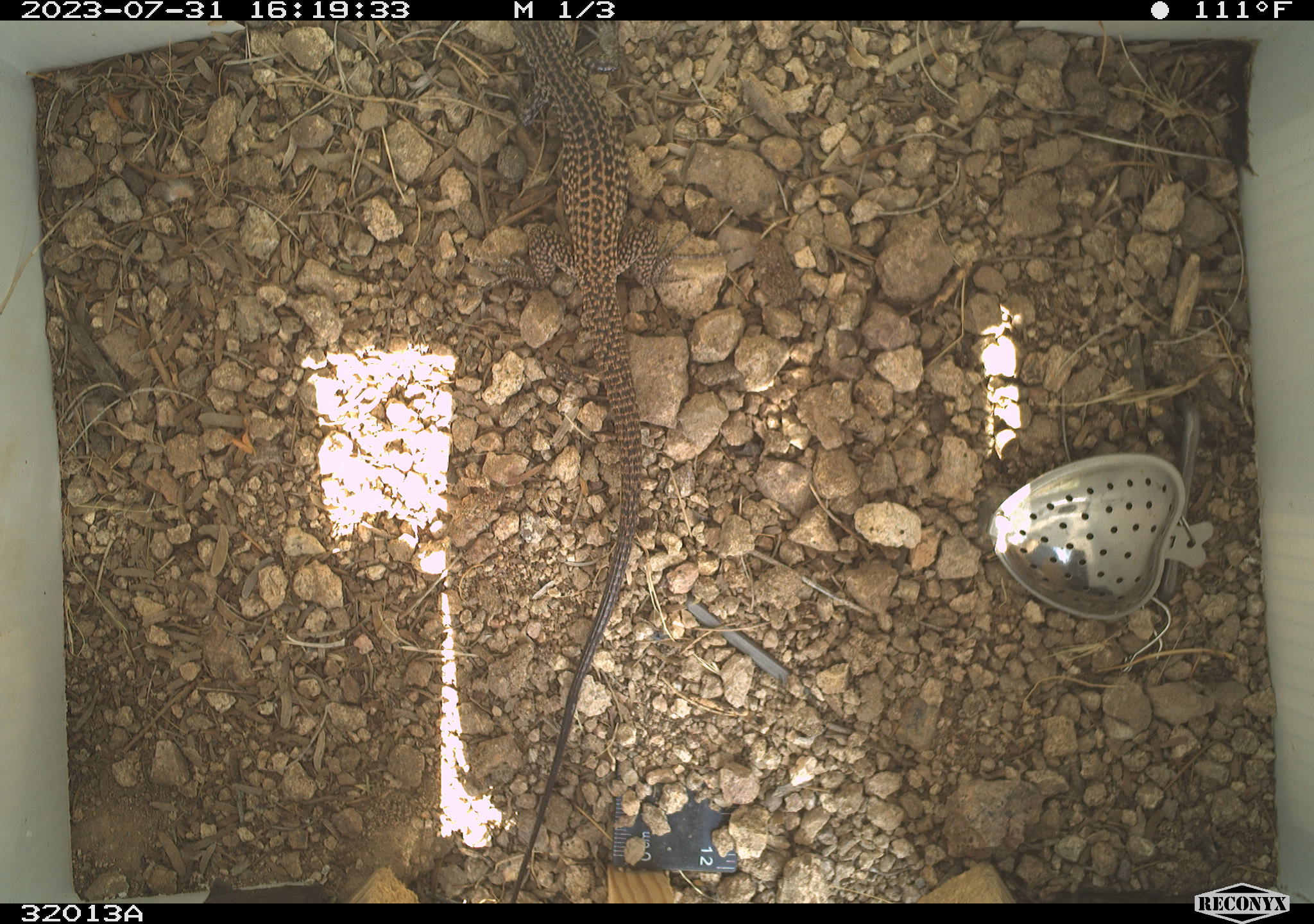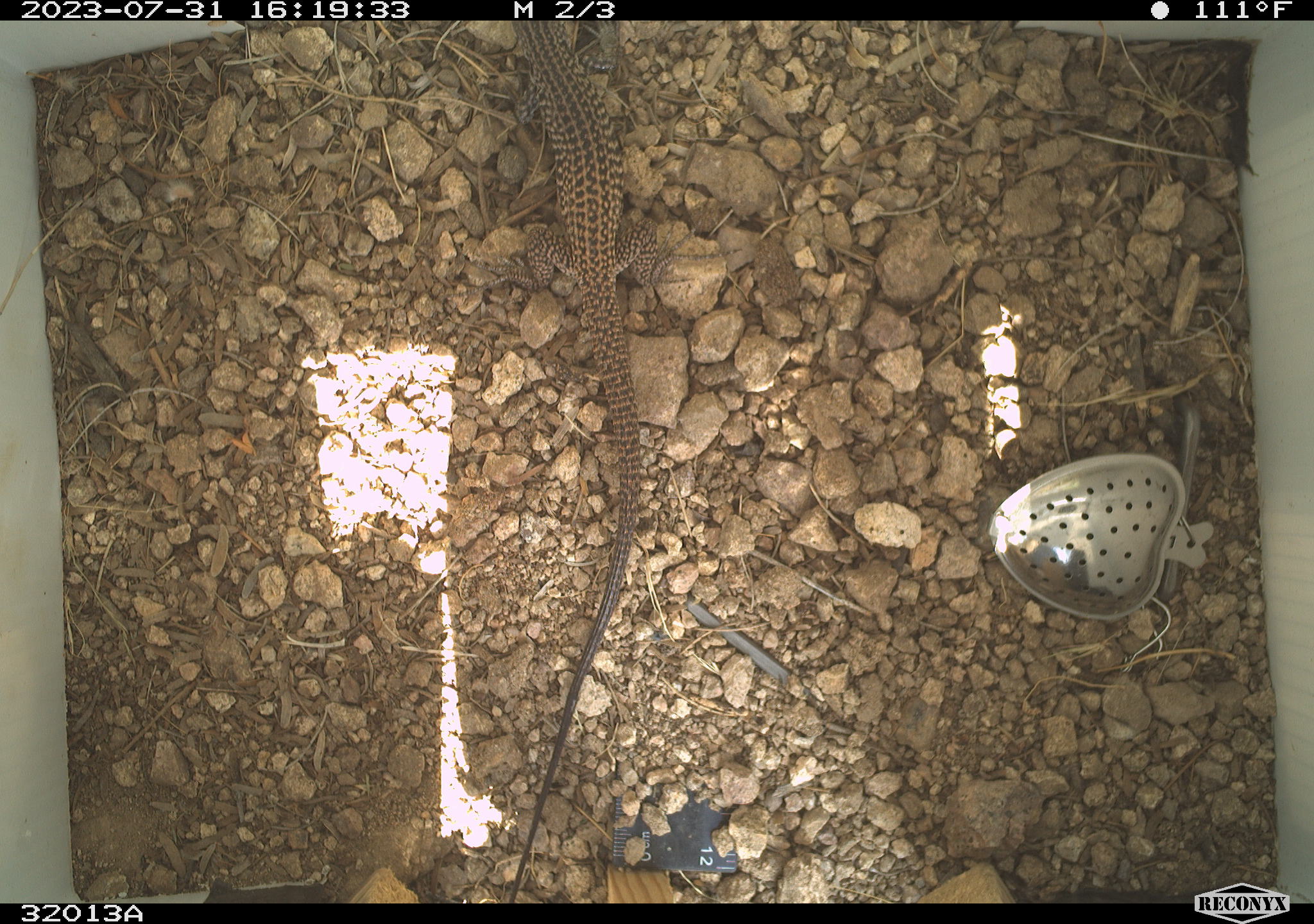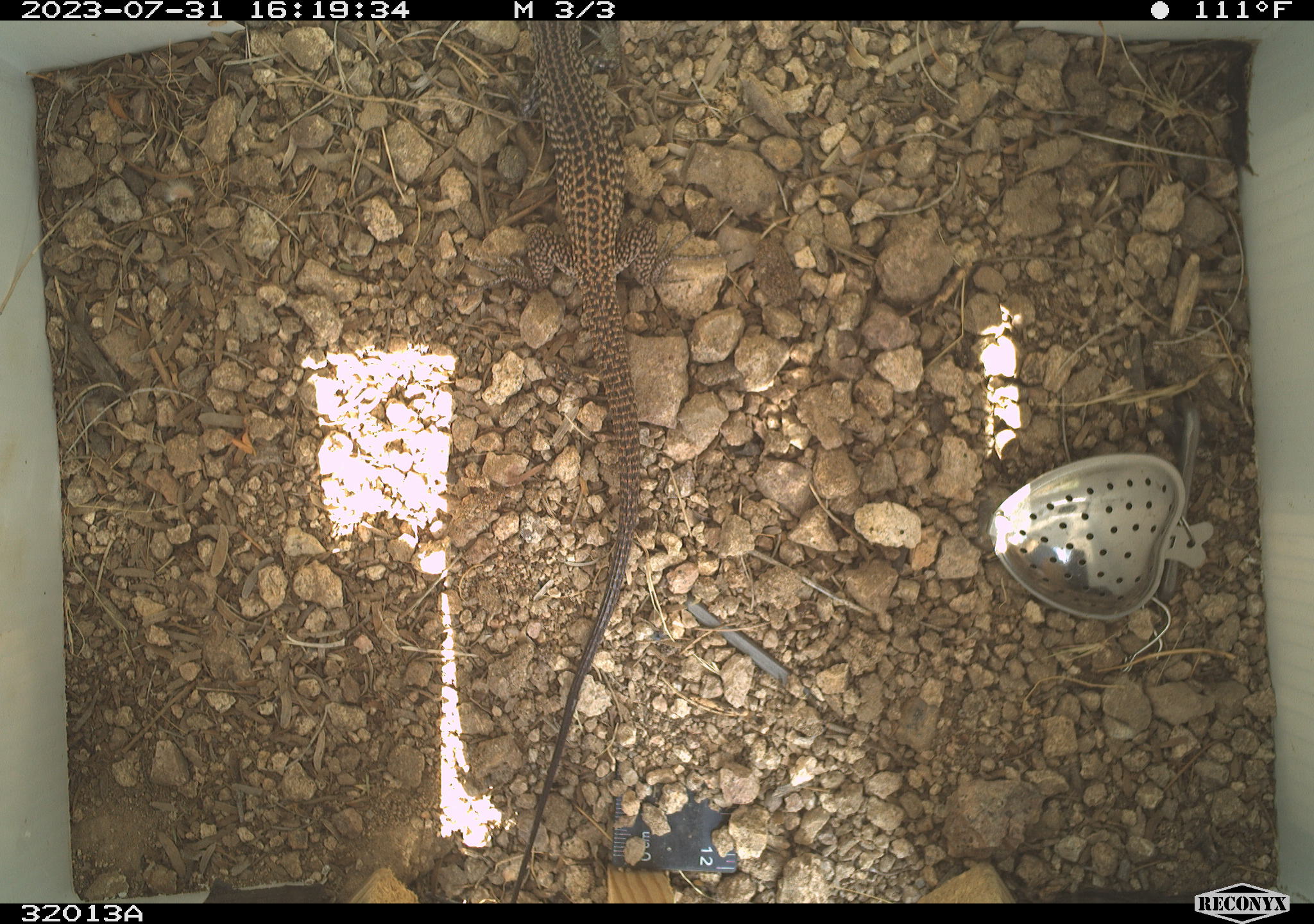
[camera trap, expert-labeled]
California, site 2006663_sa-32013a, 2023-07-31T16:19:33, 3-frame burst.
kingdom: Animalia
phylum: Chordata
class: Reptilia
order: Squamata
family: Teiidae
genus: Aspidoscelis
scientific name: Aspidoscelis tigris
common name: western whiptail